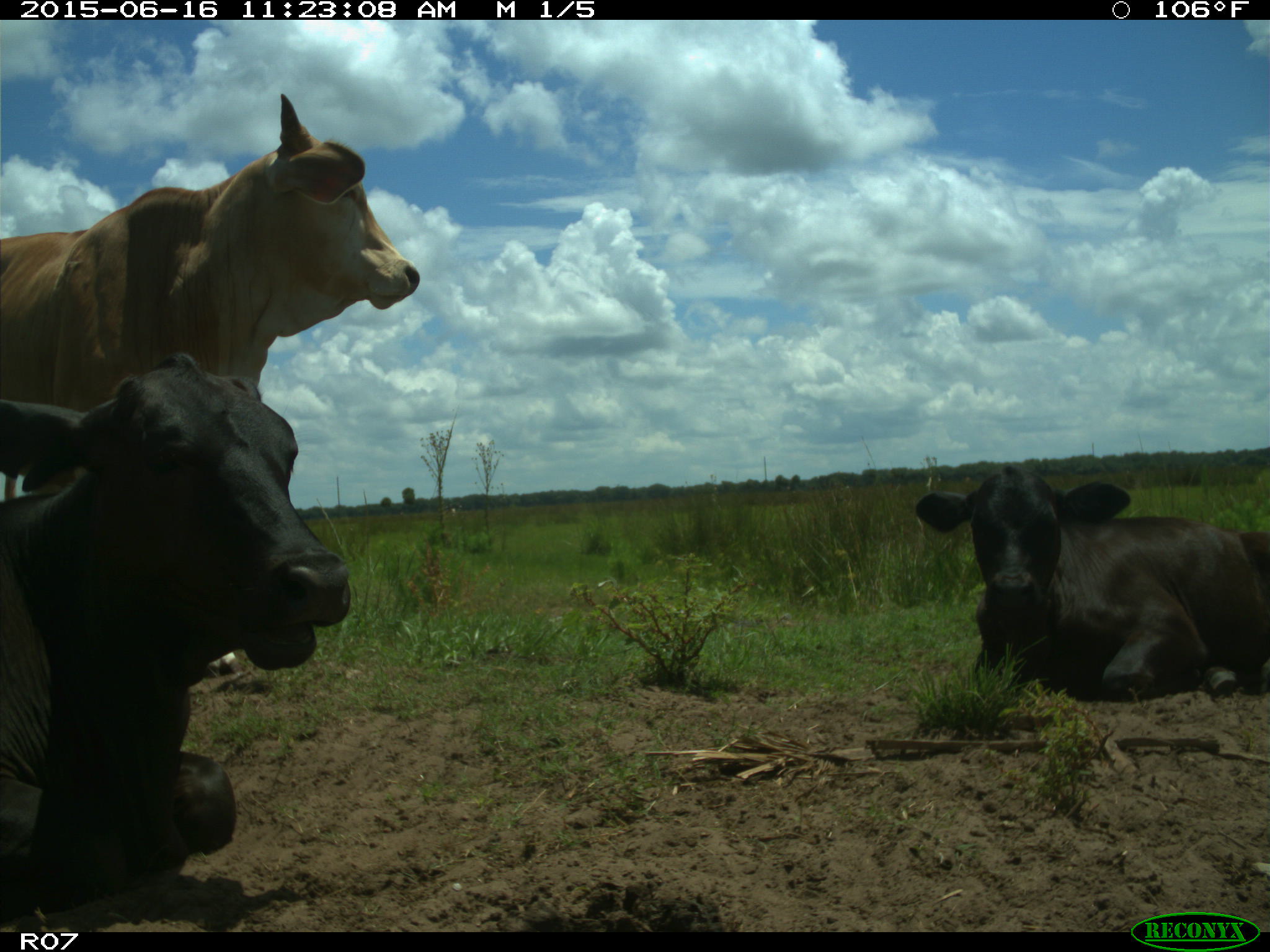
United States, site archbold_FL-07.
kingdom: Animalia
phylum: Chordata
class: Mammalia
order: Artiodactyla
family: Bovidae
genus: Bos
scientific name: Bos taurus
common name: domestic cow